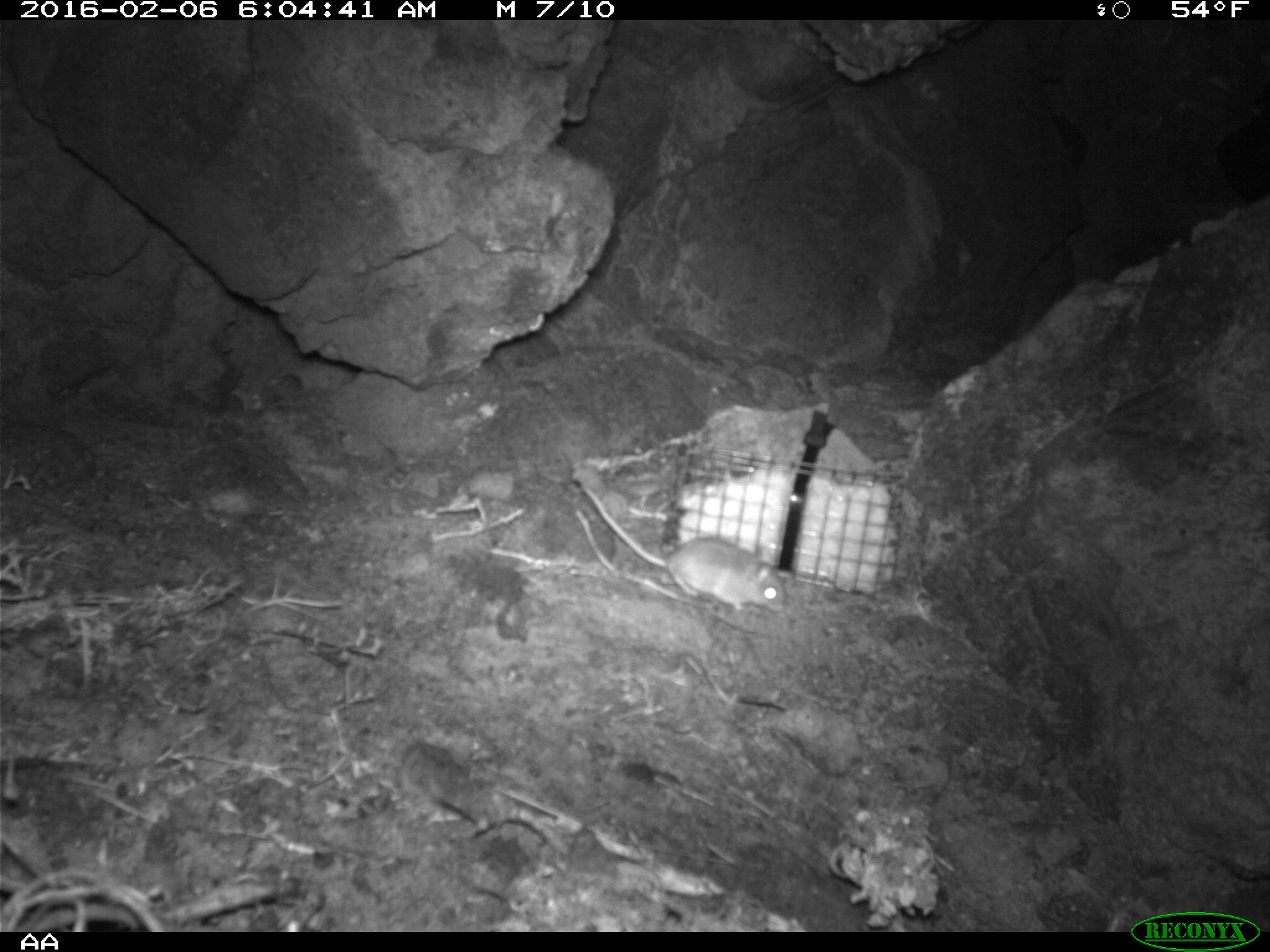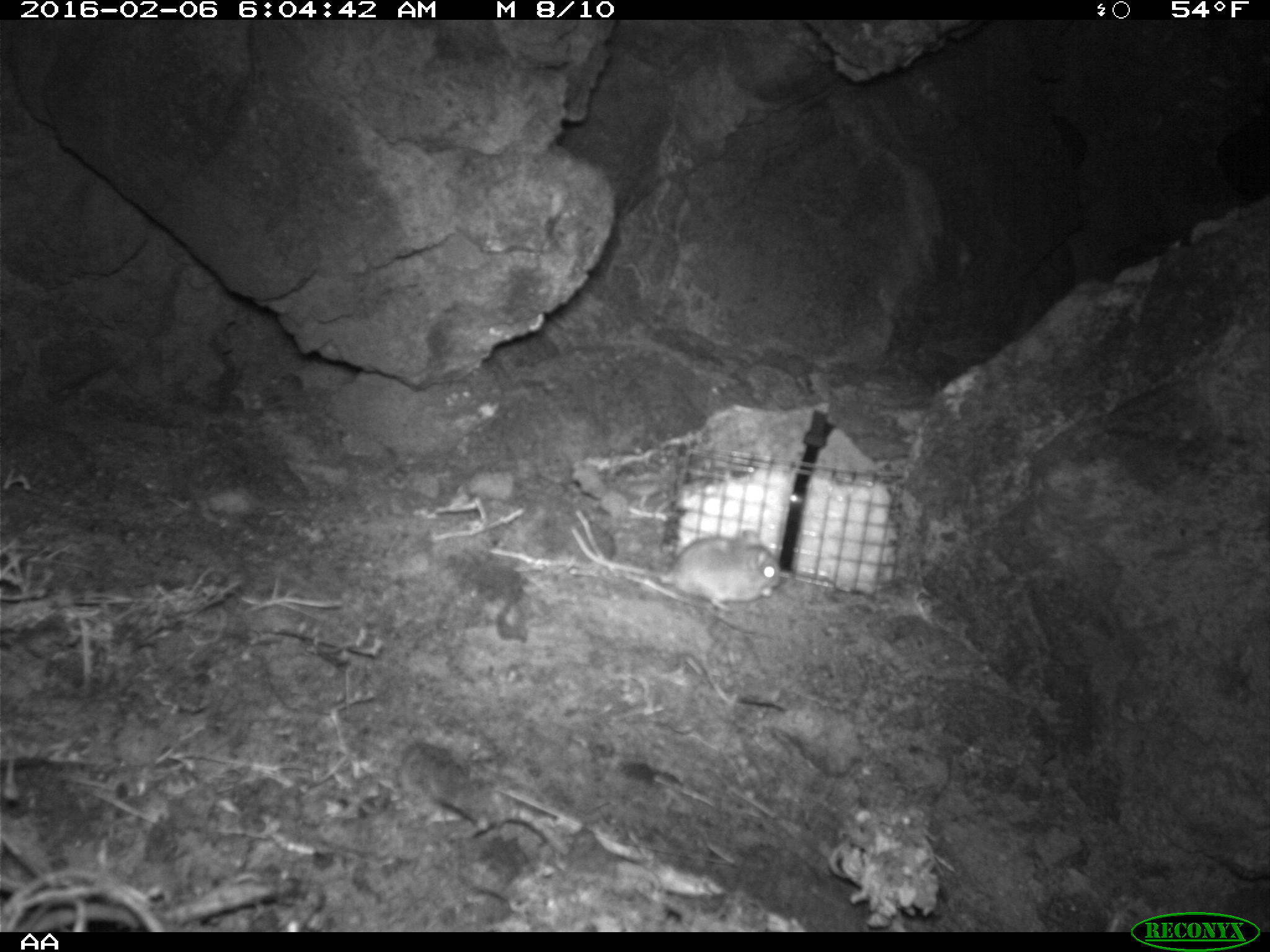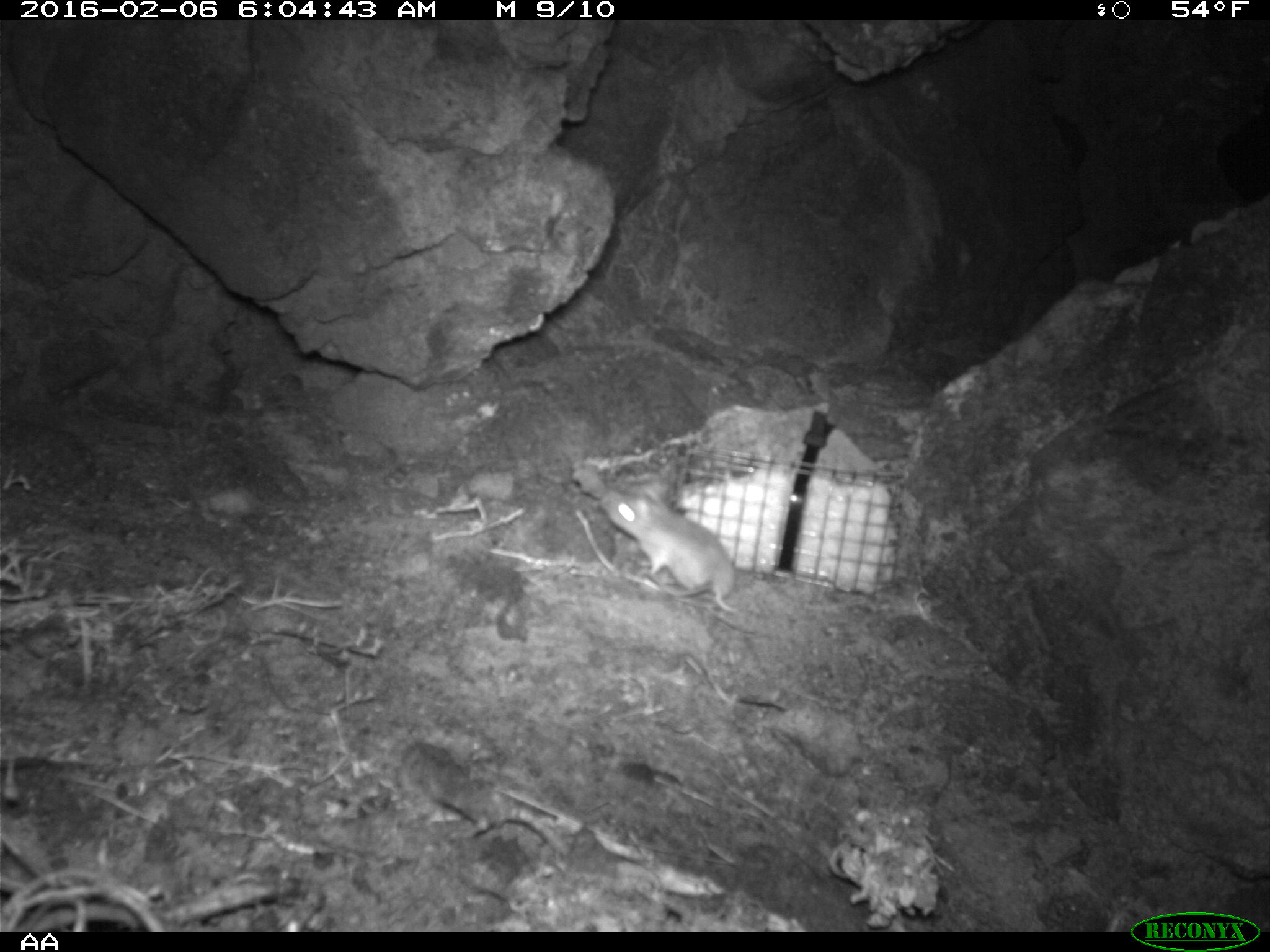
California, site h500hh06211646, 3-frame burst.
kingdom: Animalia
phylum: Chordata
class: Mammalia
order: Rodentia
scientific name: Rodentia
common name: rodent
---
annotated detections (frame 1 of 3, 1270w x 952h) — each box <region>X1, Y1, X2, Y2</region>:
rodent: <region>583, 487, 786, 612</region>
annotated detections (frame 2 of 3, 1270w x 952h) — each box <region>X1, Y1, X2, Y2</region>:
rodent: <region>570, 523, 781, 611</region>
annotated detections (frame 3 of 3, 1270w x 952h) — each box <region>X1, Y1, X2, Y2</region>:
rodent: <region>603, 485, 738, 613</region>